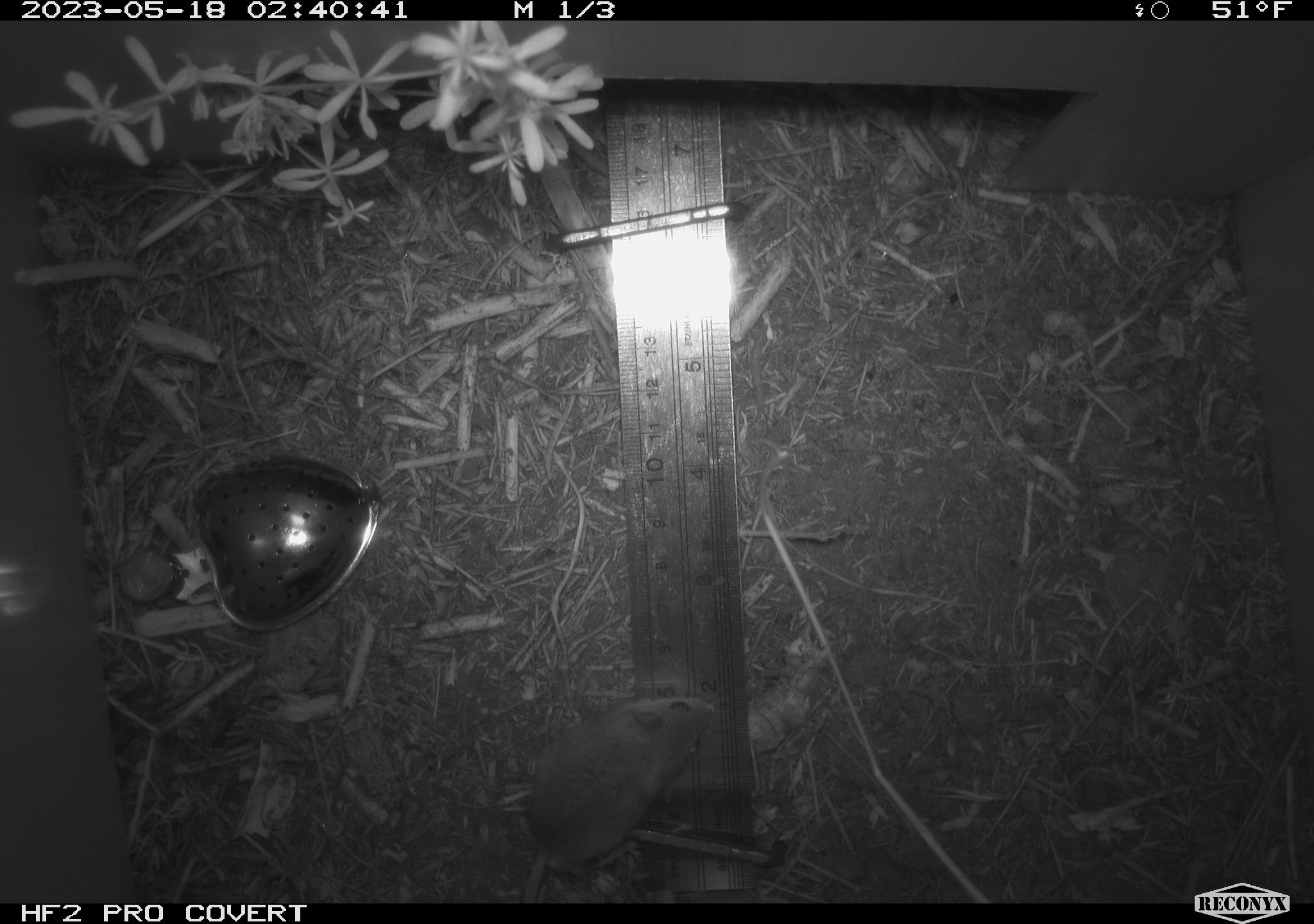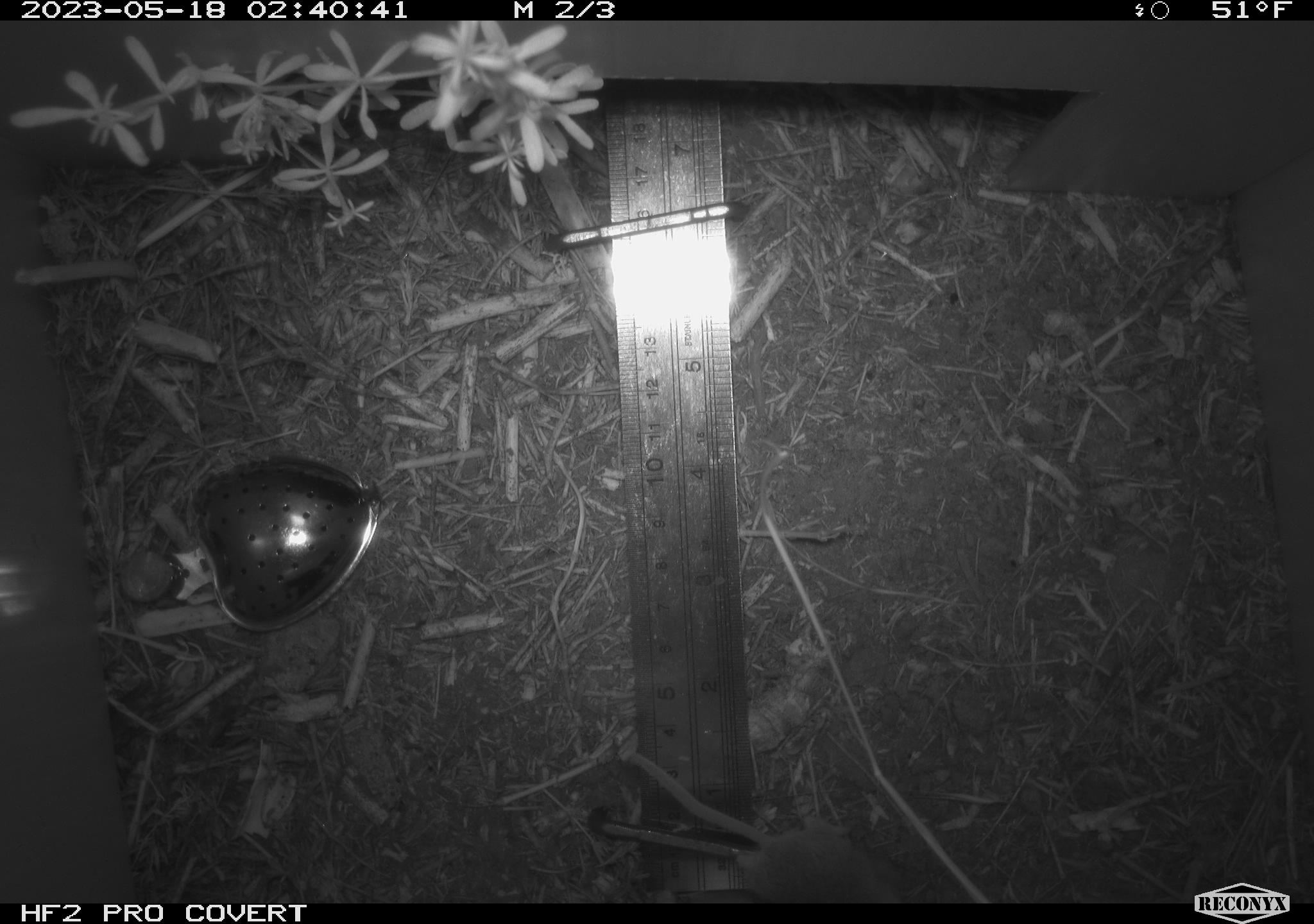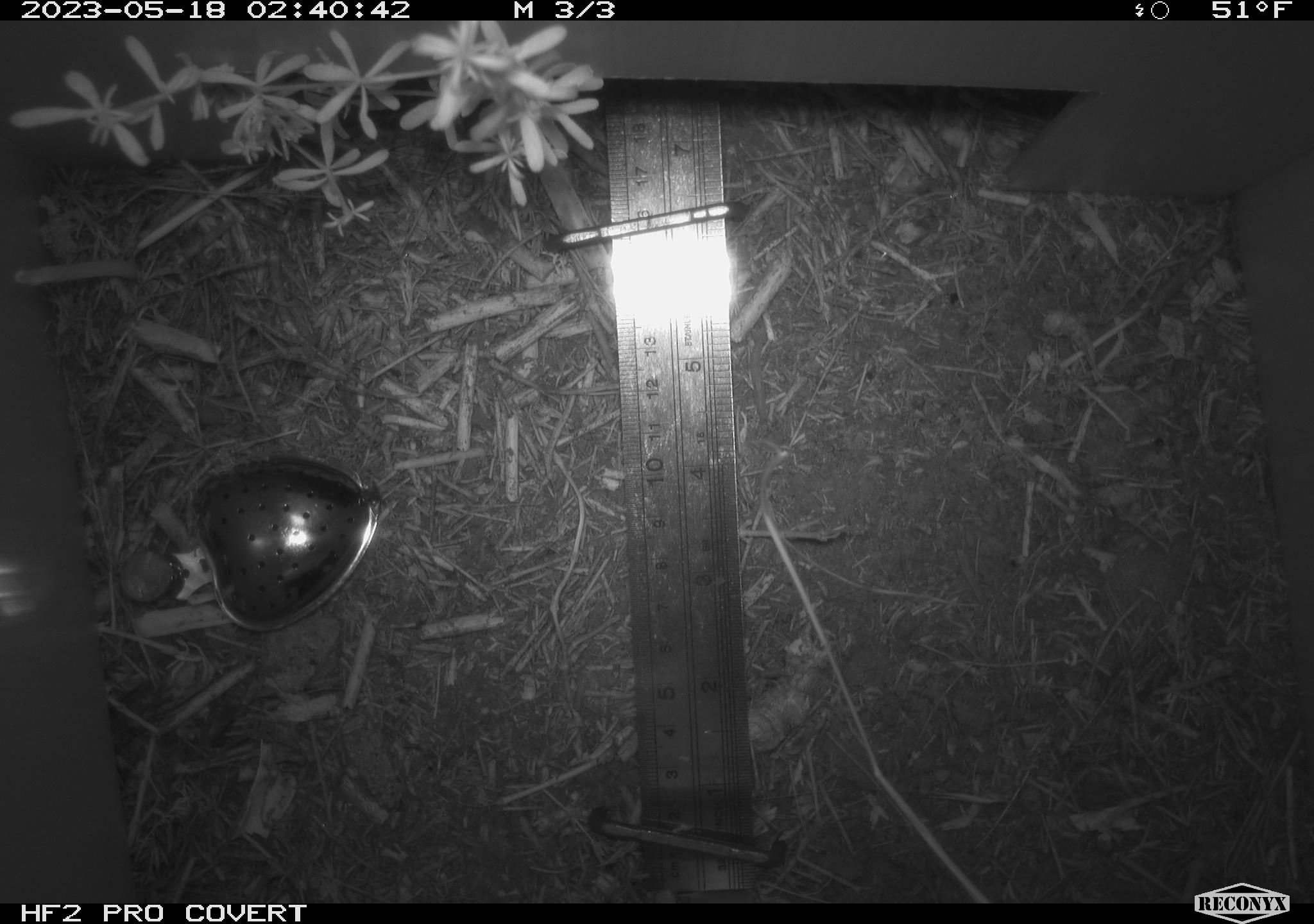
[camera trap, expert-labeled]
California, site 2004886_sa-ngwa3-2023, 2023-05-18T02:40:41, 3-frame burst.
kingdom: Animalia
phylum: Chordata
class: Mammalia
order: Rodentia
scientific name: Rodentia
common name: mouse species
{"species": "mouse species (Rodentia)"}